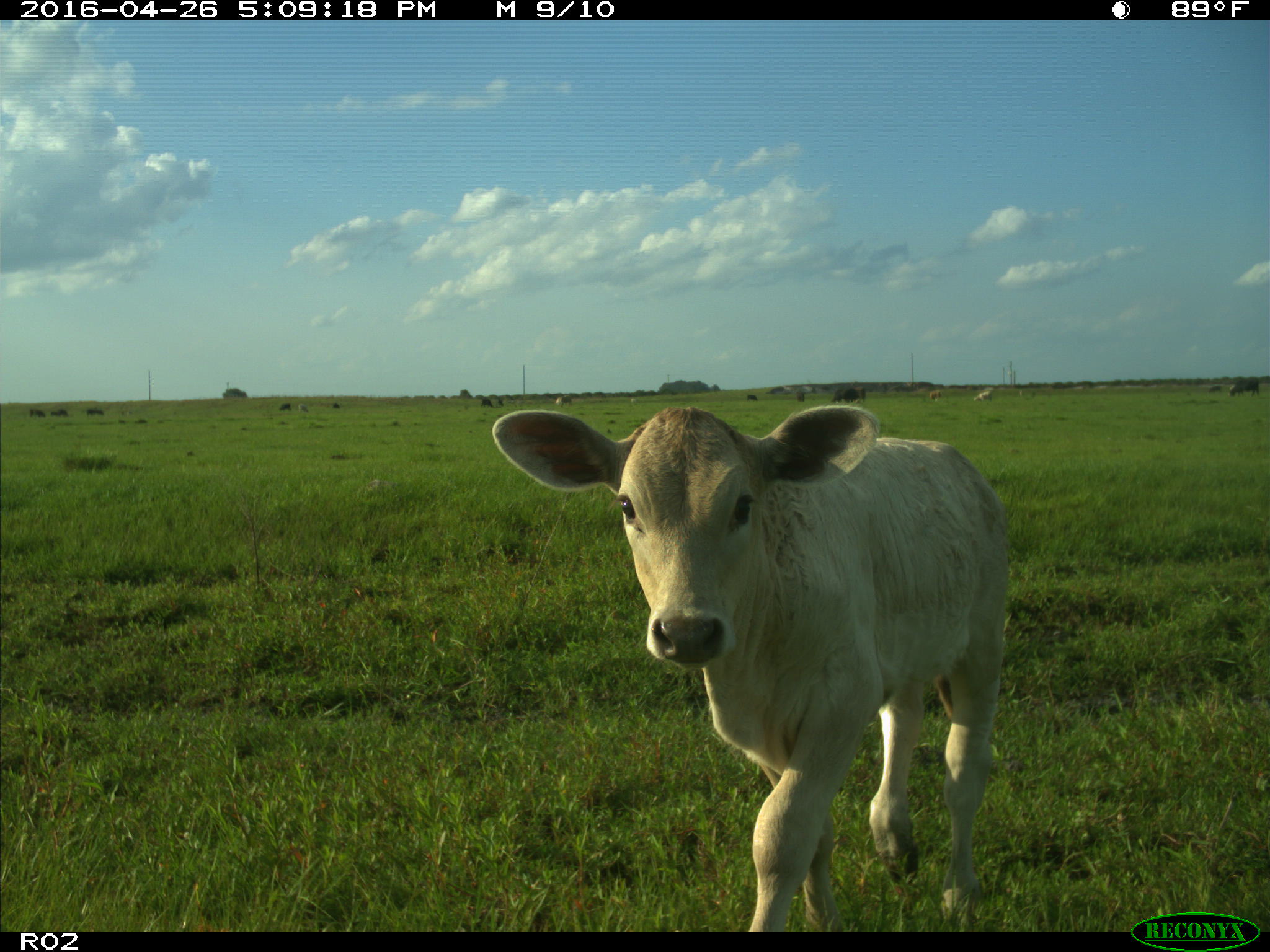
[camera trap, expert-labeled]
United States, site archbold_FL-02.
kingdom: Animalia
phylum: Chordata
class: Mammalia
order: Artiodactyla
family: Bovidae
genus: Bos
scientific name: Bos taurus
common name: domestic cow